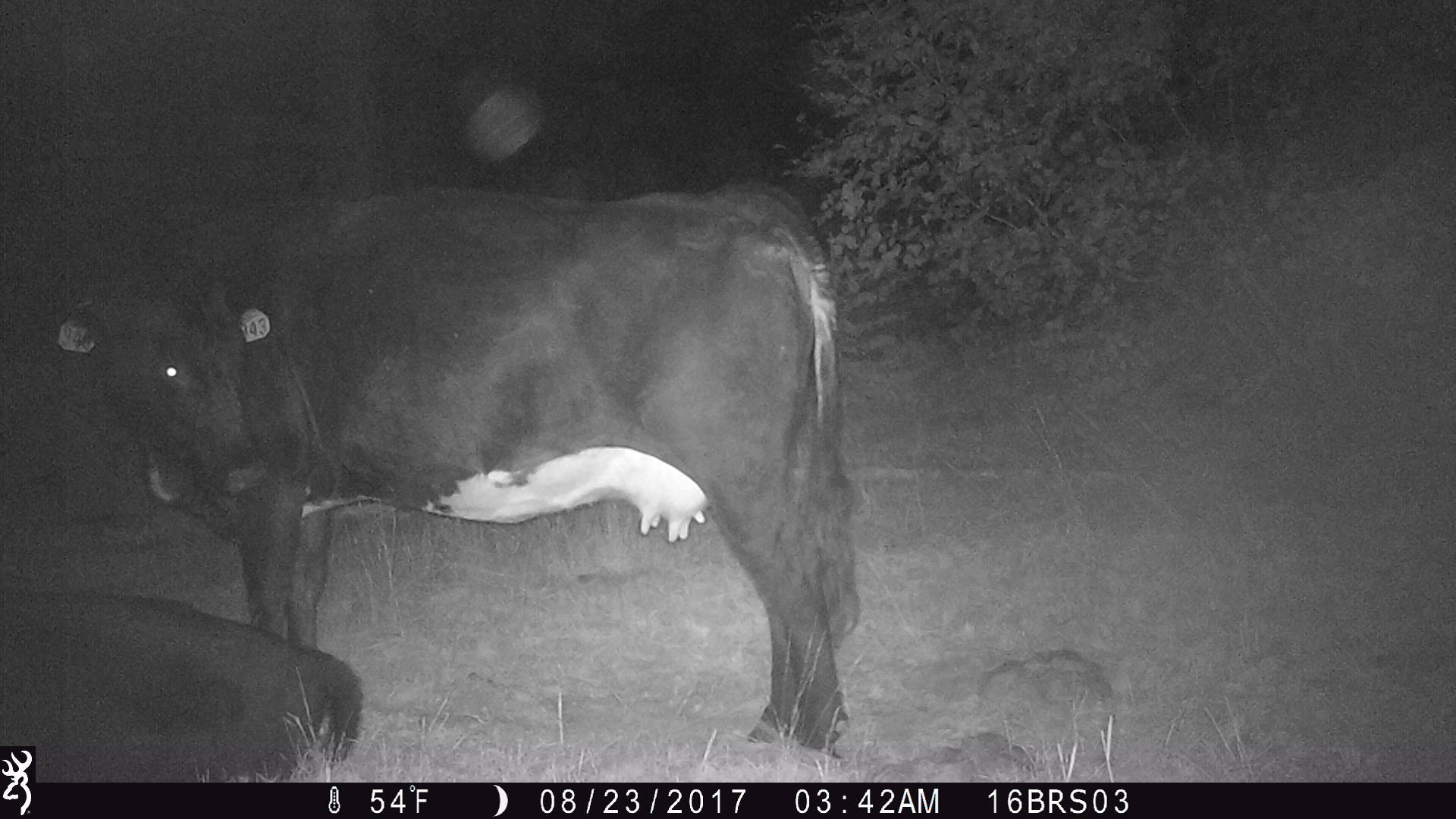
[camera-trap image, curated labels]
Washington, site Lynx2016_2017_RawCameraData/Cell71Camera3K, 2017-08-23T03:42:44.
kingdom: Animalia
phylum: Chordata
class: Mammalia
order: Artiodactyla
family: Bovidae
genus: Bos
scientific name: Bos taurus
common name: domestic cattle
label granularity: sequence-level